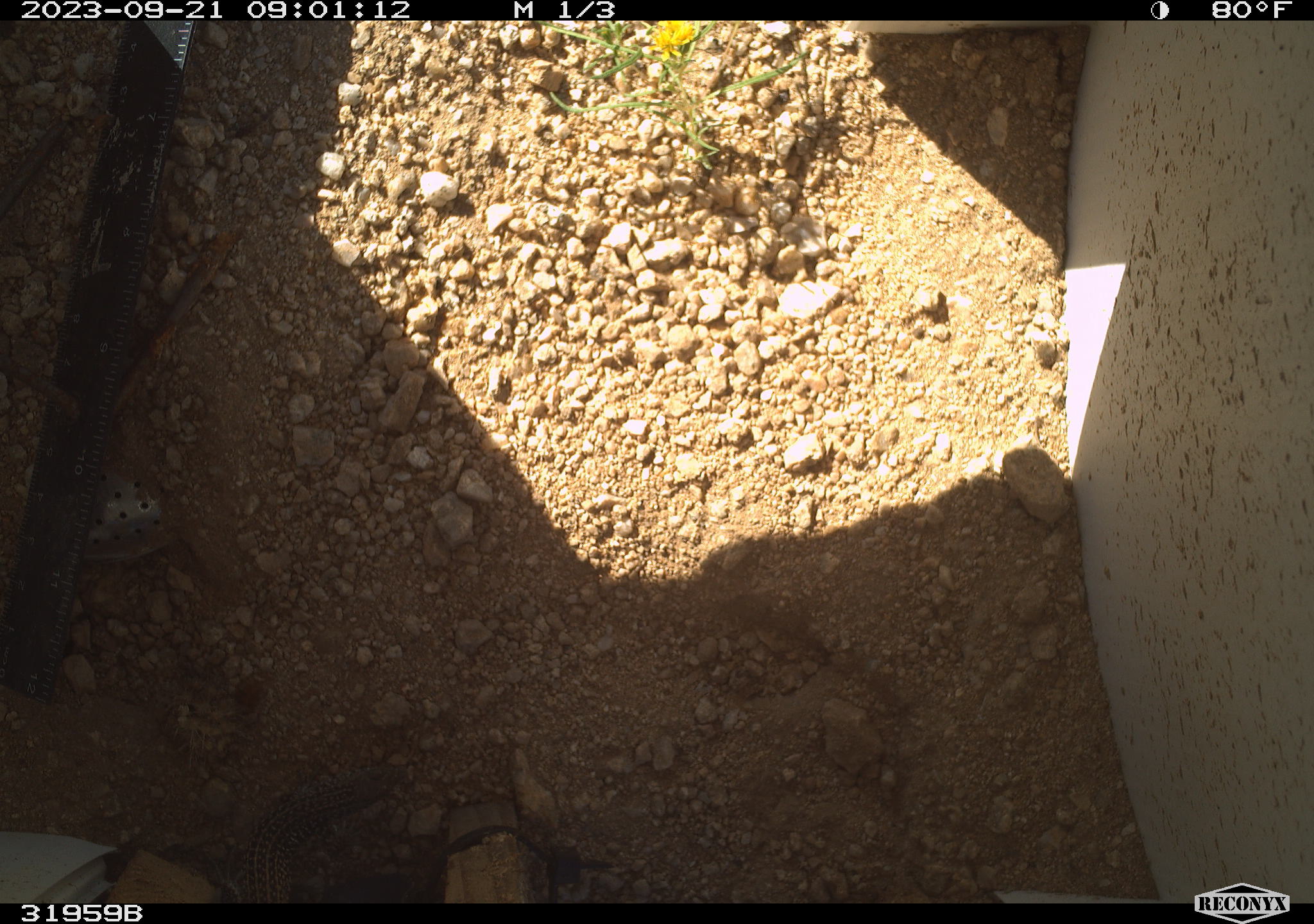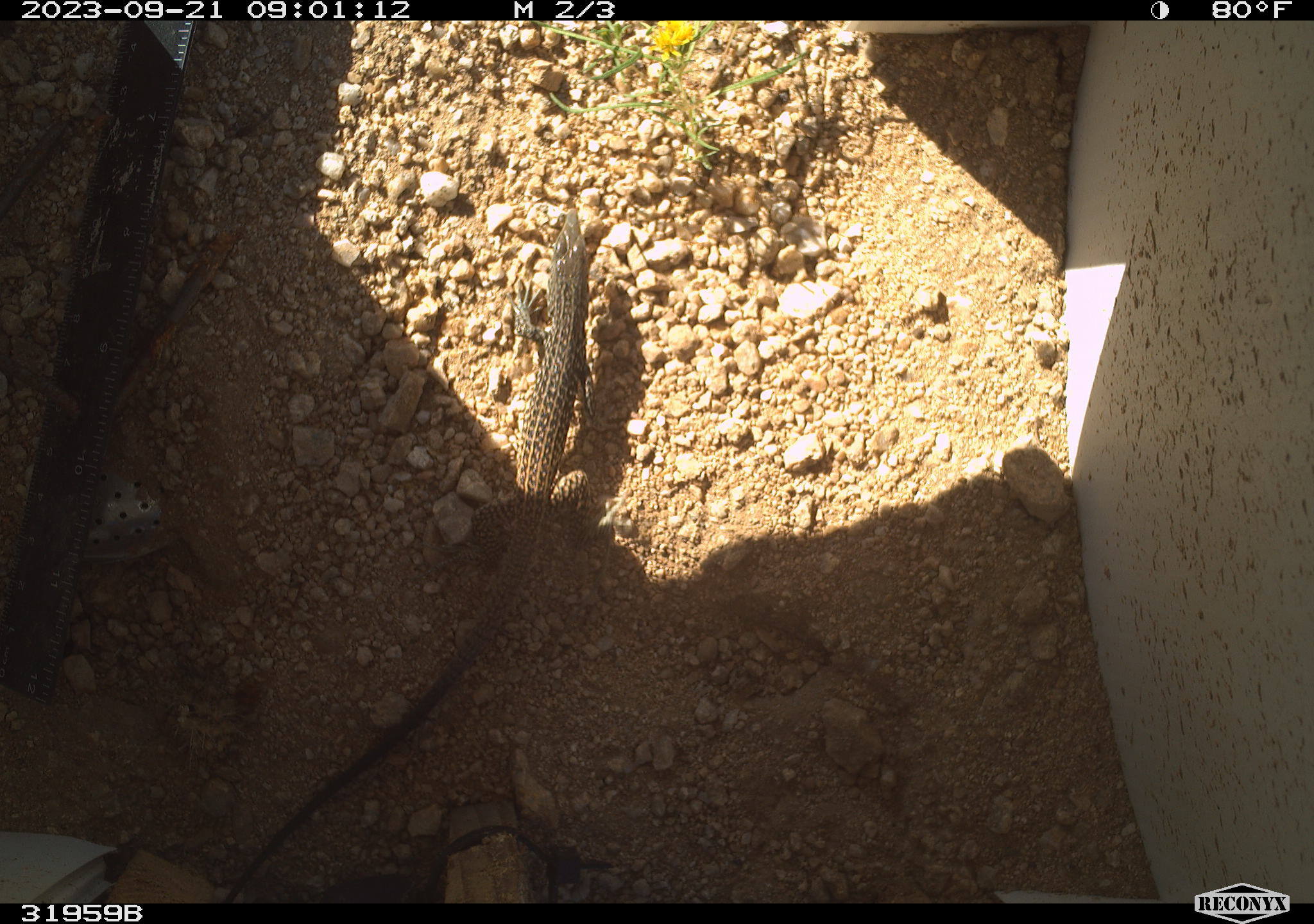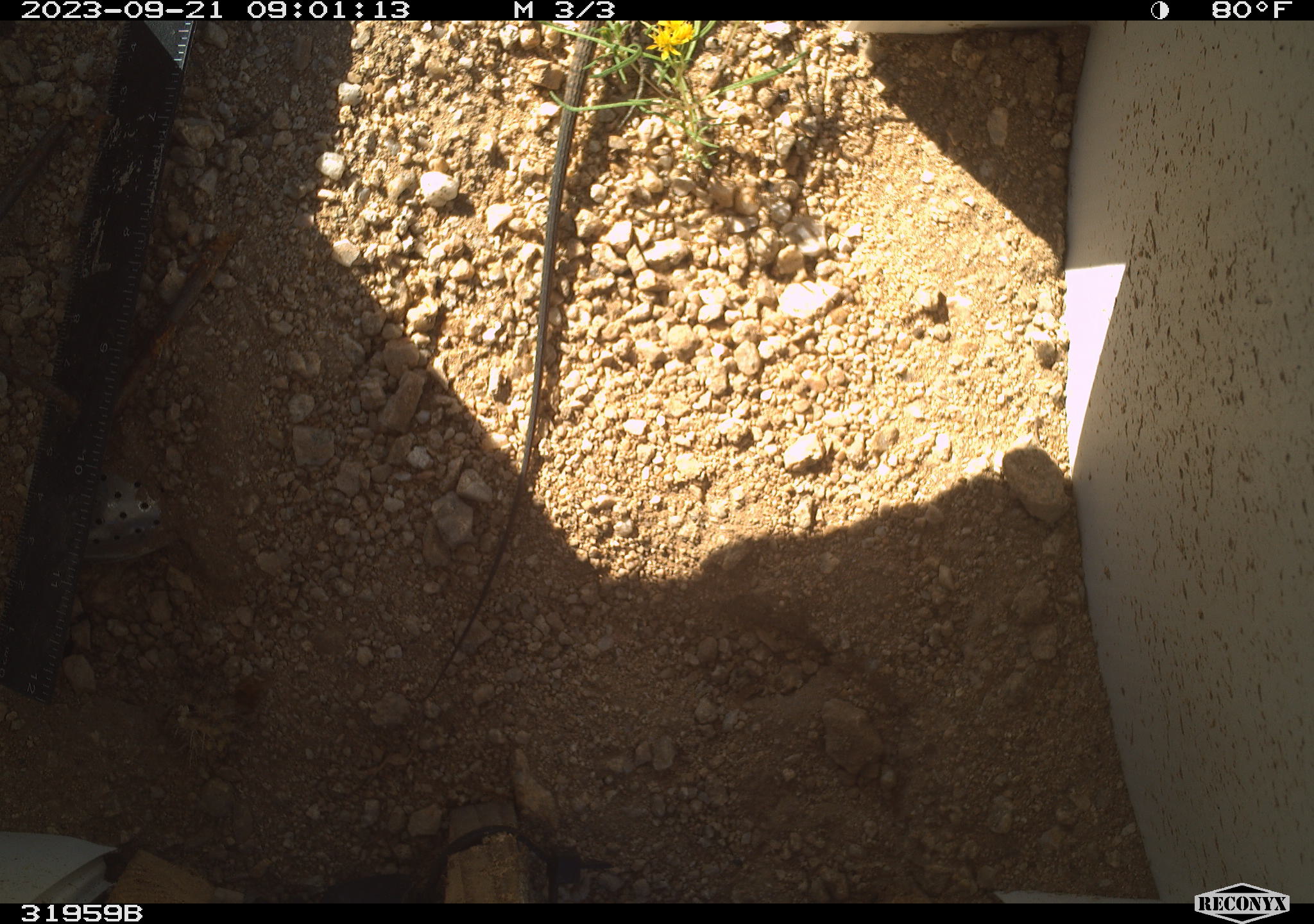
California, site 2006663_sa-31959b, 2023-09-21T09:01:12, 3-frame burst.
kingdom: Animalia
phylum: Chordata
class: Reptilia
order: Squamata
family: Teiidae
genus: Aspidoscelis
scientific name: Aspidoscelis tigris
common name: western whiptail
Western whiptail (Aspidoscelis tigris).